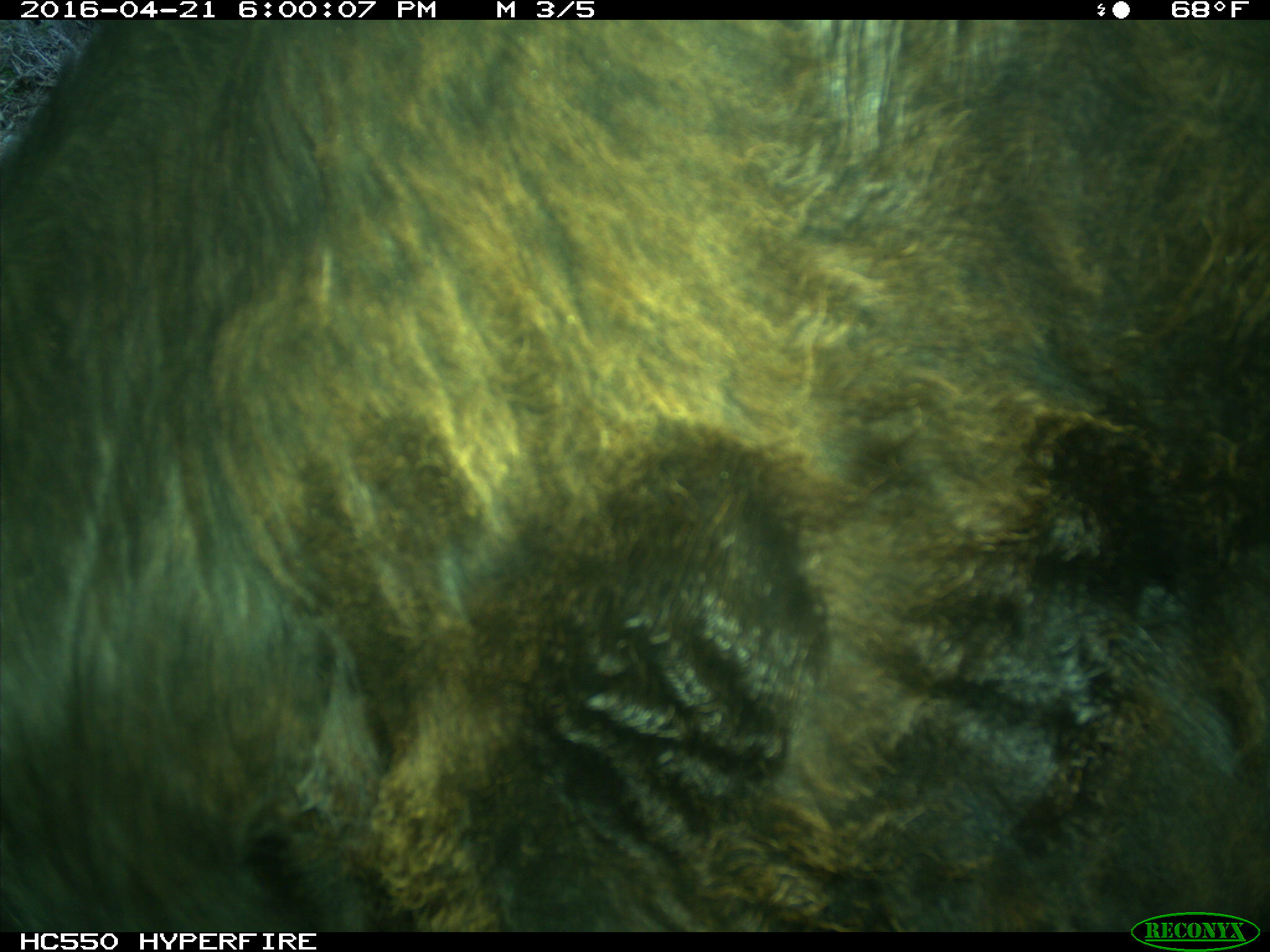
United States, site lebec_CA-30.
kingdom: Animalia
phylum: Chordata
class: Mammalia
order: Artiodactyla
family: Bovidae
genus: Bos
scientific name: Bos taurus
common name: domestic cow